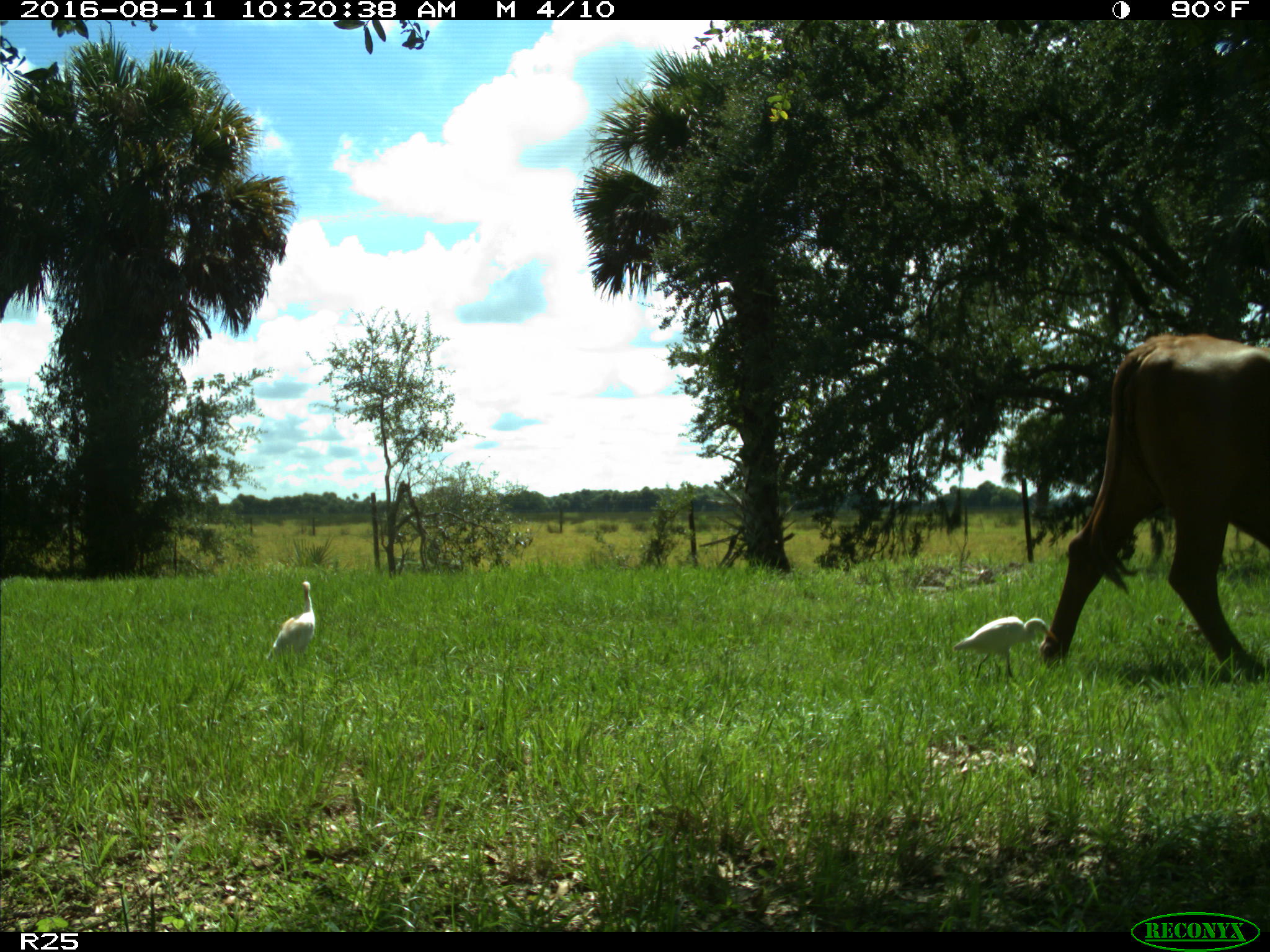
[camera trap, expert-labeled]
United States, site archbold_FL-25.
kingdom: Animalia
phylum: Chordata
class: Mammalia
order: Artiodactyla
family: Bovidae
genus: Bos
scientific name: Bos taurus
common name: domestic cow